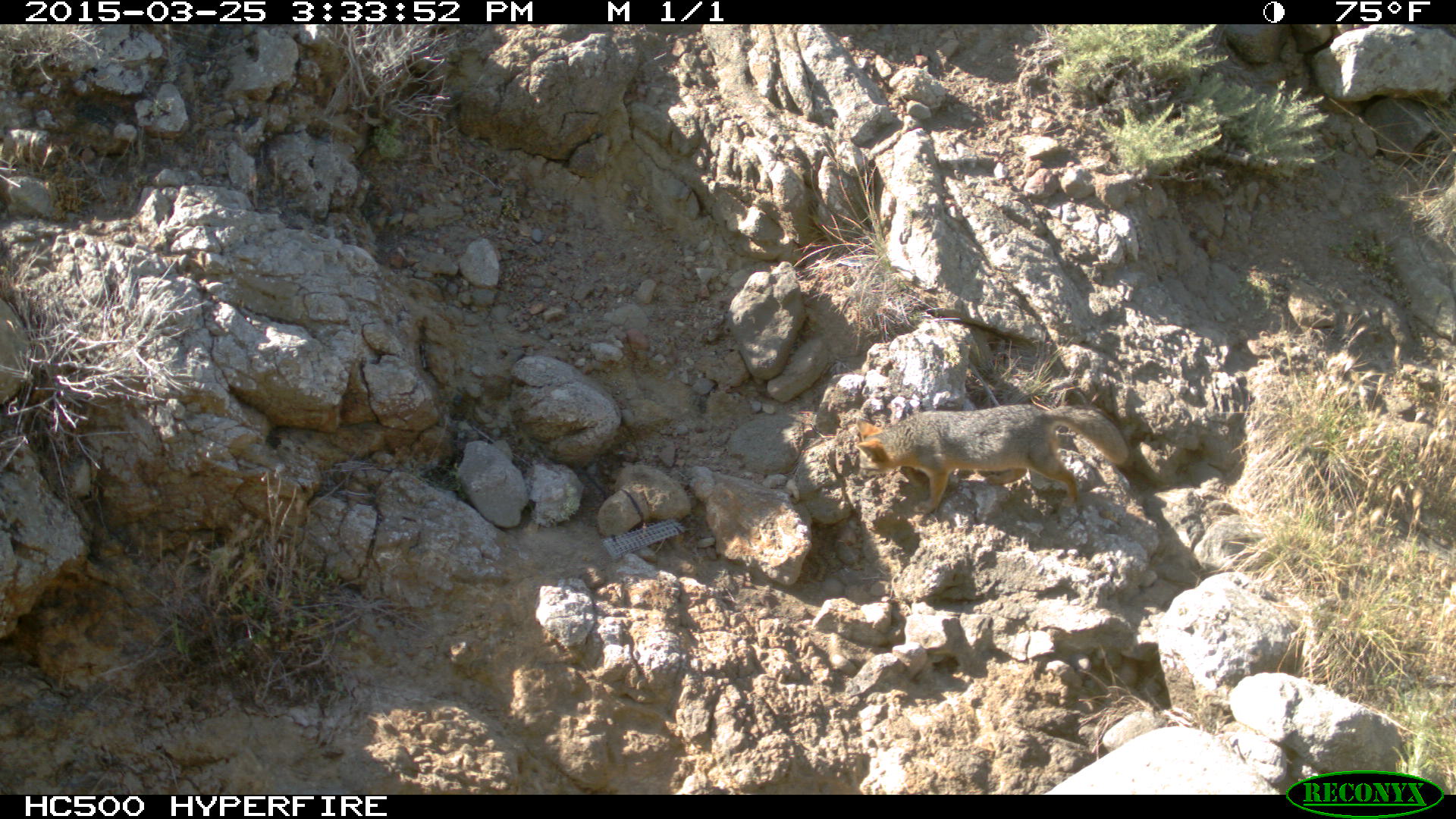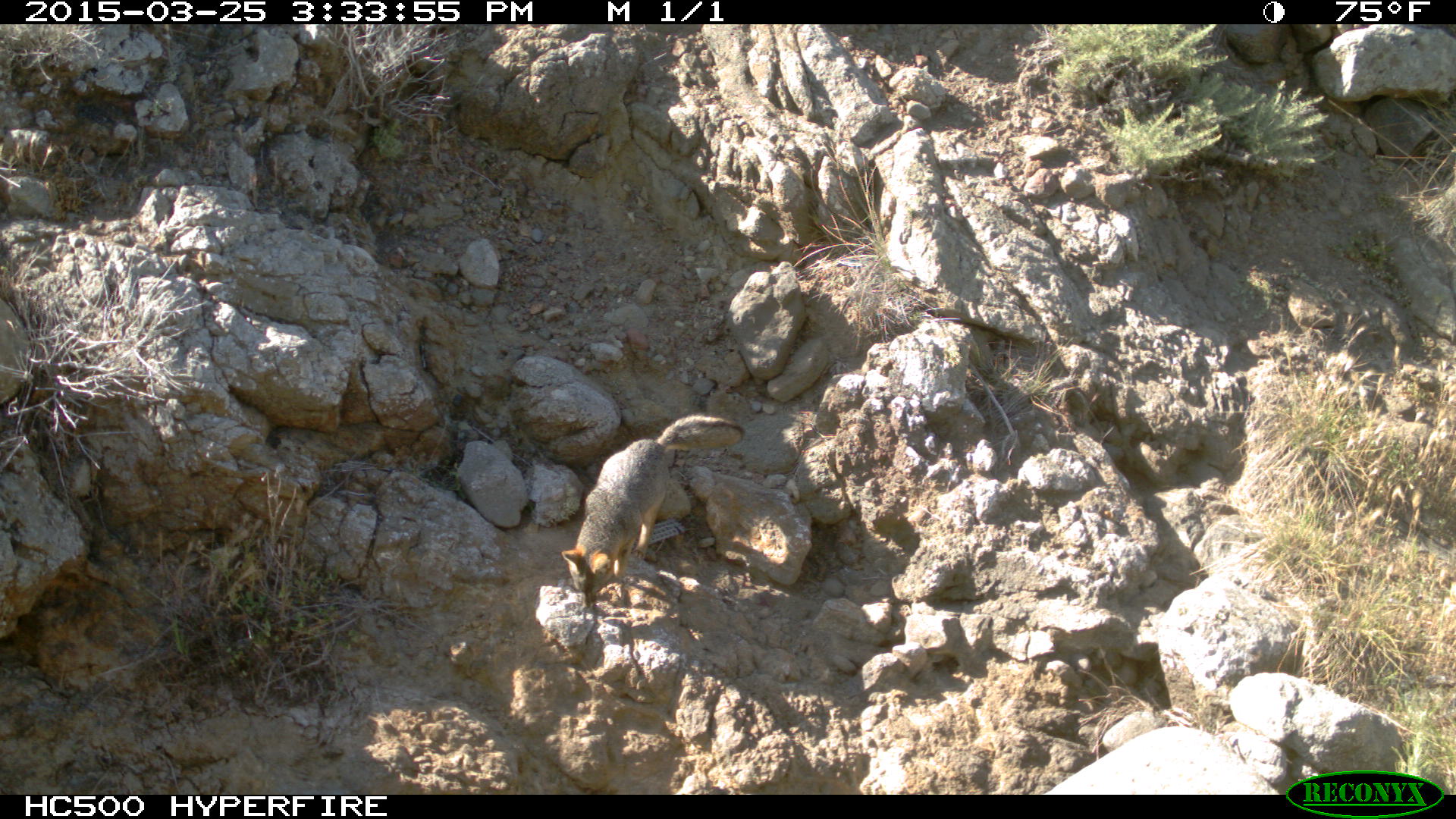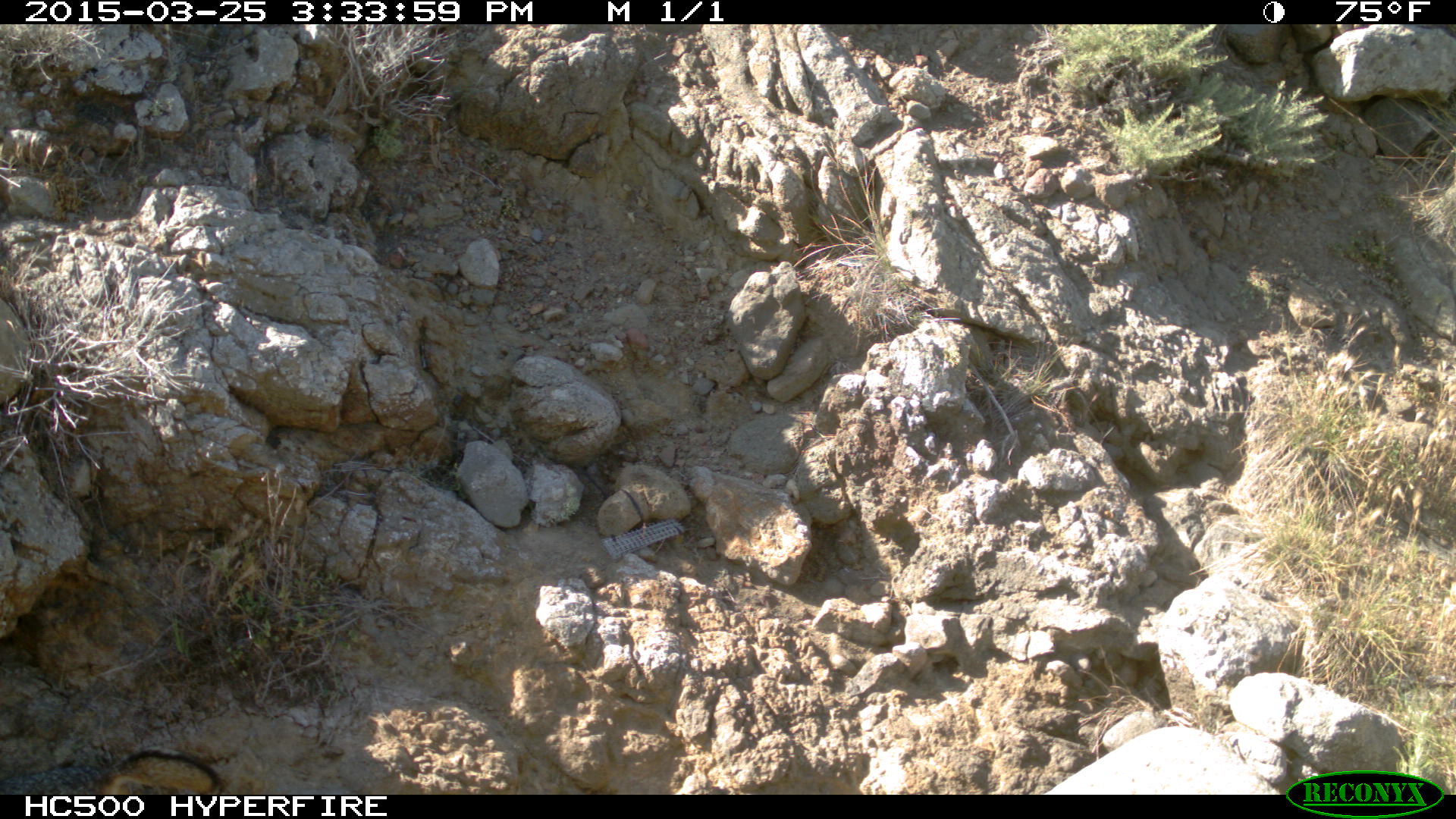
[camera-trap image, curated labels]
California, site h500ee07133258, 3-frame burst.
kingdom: Animalia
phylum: Chordata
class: Mammalia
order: Carnivora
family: Canidae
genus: Urocyon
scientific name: Urocyon littoralis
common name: island fox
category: fox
Fox (island fox) (Urocyon littoralis).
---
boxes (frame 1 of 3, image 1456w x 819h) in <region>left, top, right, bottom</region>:
fox: <region>855, 404, 1131, 513</region>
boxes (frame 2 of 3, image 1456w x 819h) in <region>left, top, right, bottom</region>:
fox: <region>560, 413, 743, 607</region>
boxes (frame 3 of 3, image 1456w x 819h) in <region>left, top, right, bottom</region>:
fox: <region>100, 749, 218, 794</region>